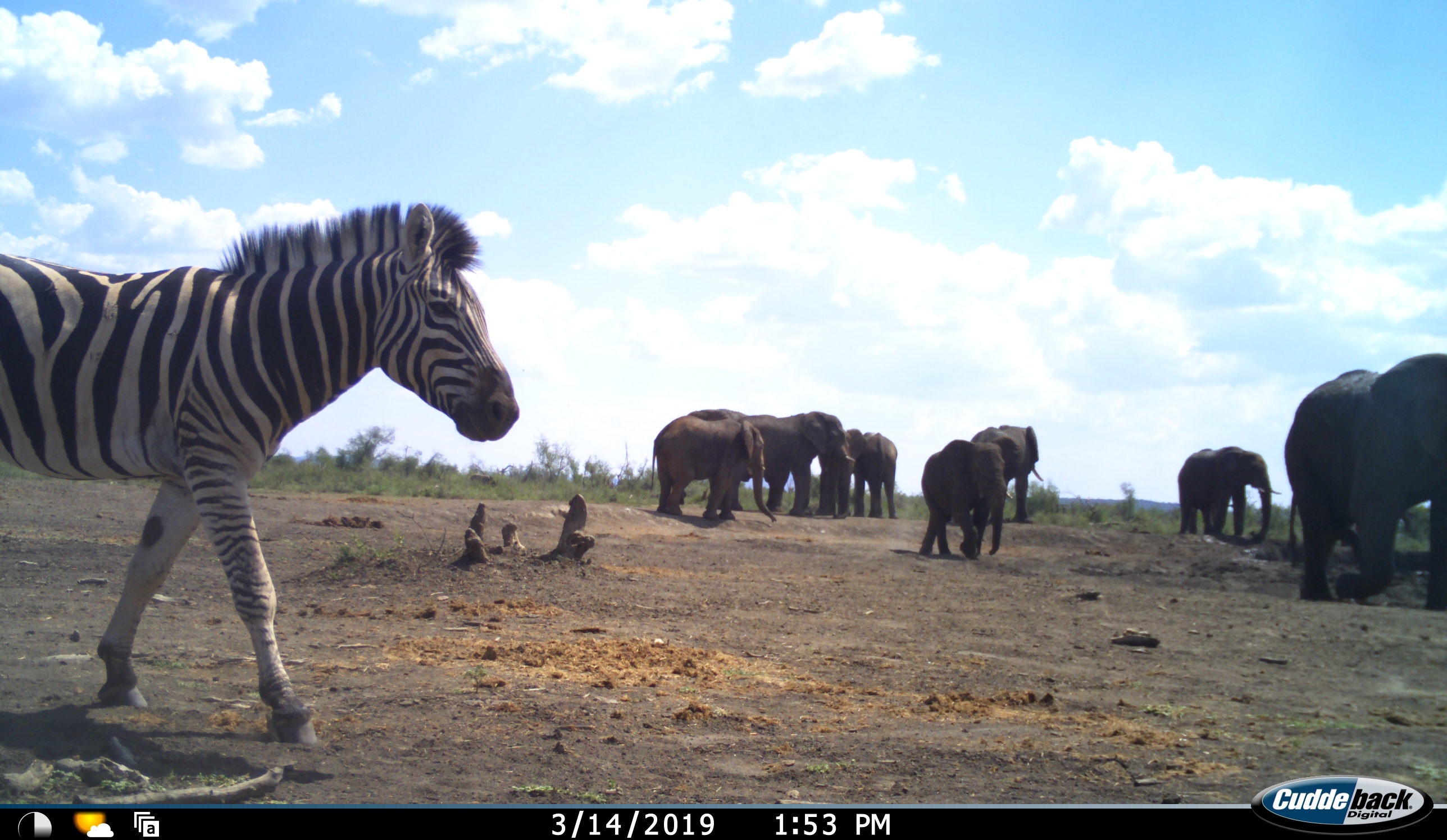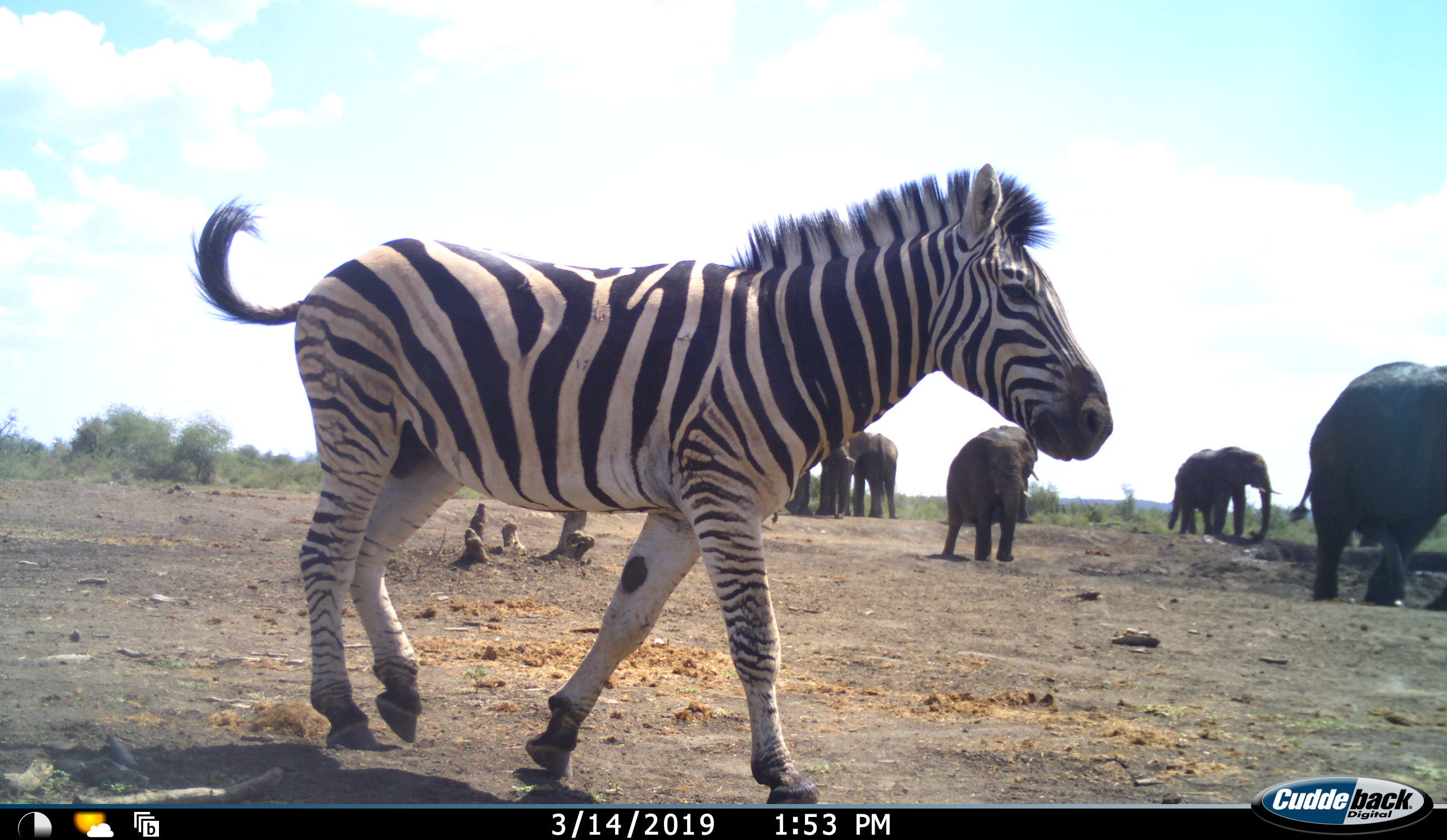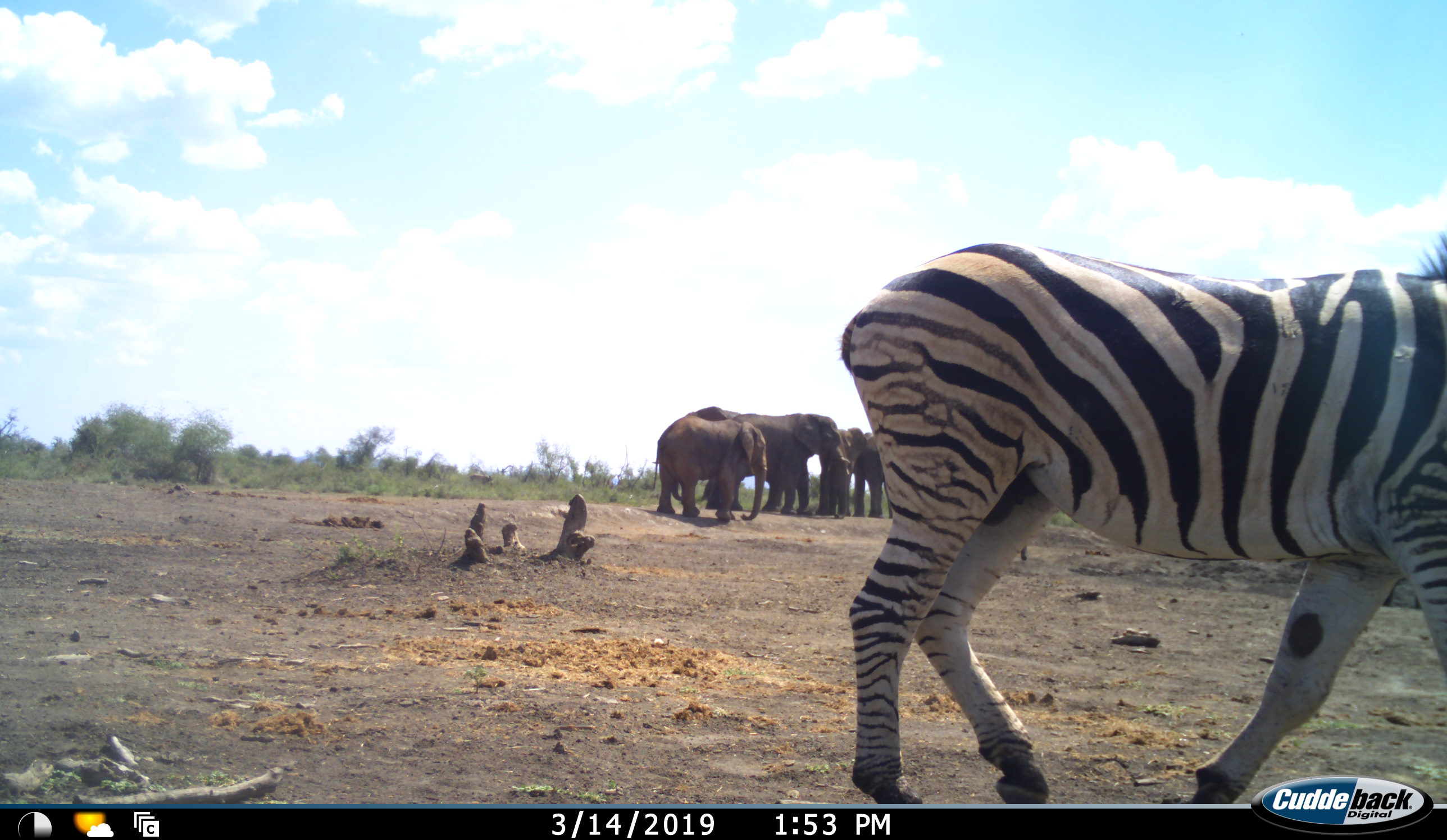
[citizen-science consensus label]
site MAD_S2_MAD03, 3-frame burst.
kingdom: Animalia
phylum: Chordata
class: Mammalia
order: Proboscidea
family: Elephantidae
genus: Loxodonta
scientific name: Loxodonta africana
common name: african bush elephant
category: elephant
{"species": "elephant (african bush elephant) (Loxodonta africana)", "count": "8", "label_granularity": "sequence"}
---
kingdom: Animalia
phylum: Chordata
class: Mammalia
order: Perissodactyla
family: Equidae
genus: Equus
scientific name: Equus quagga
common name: plains zebra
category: zebraplains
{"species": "zebraplains (plains zebra) (Equus quagga)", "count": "1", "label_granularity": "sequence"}